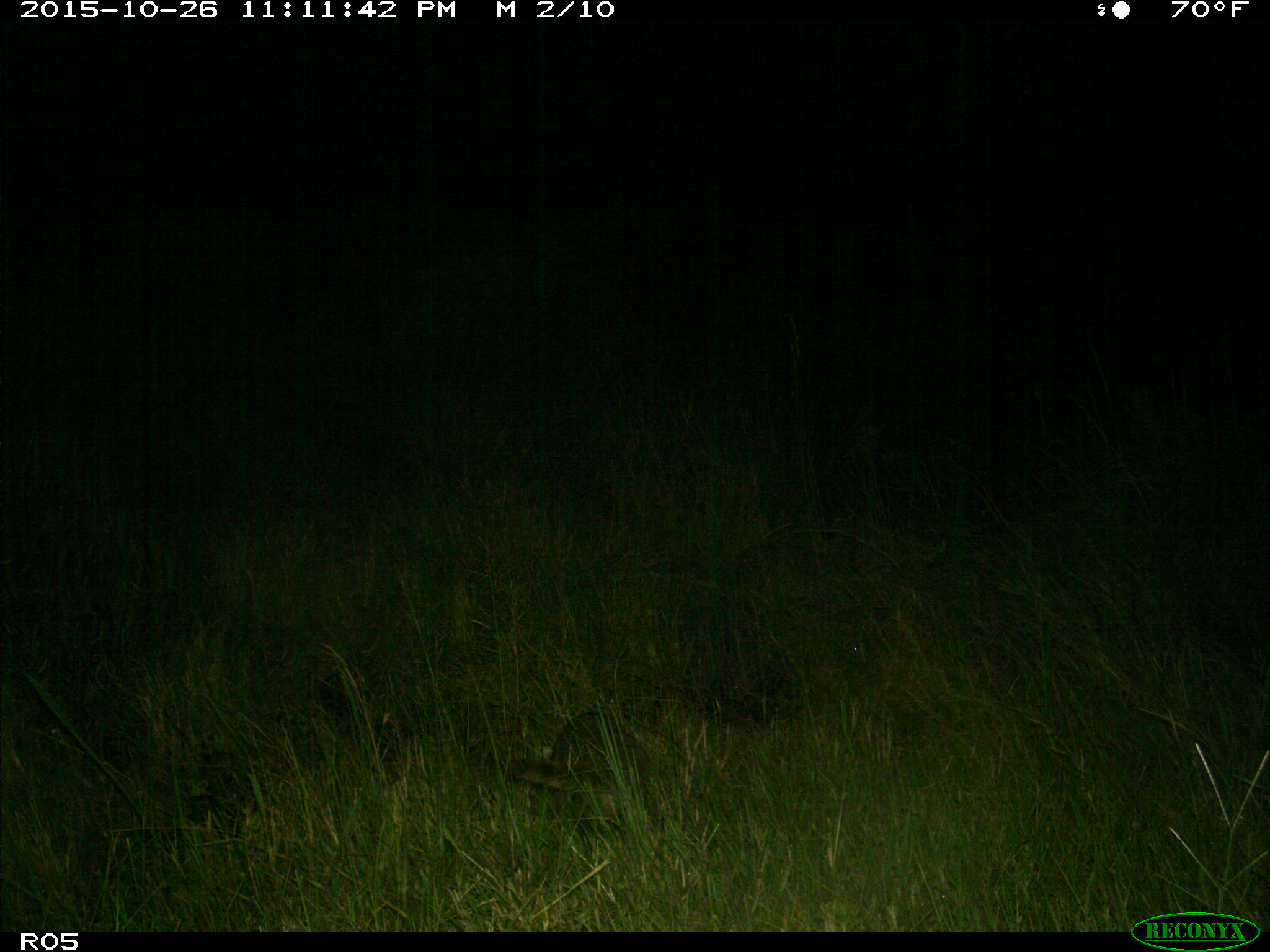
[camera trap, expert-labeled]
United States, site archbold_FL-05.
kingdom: Animalia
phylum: Chordata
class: Mammalia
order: Carnivora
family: Felidae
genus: Lynx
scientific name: Lynx rufus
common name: bobcat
Lynx rufus (bobcat).